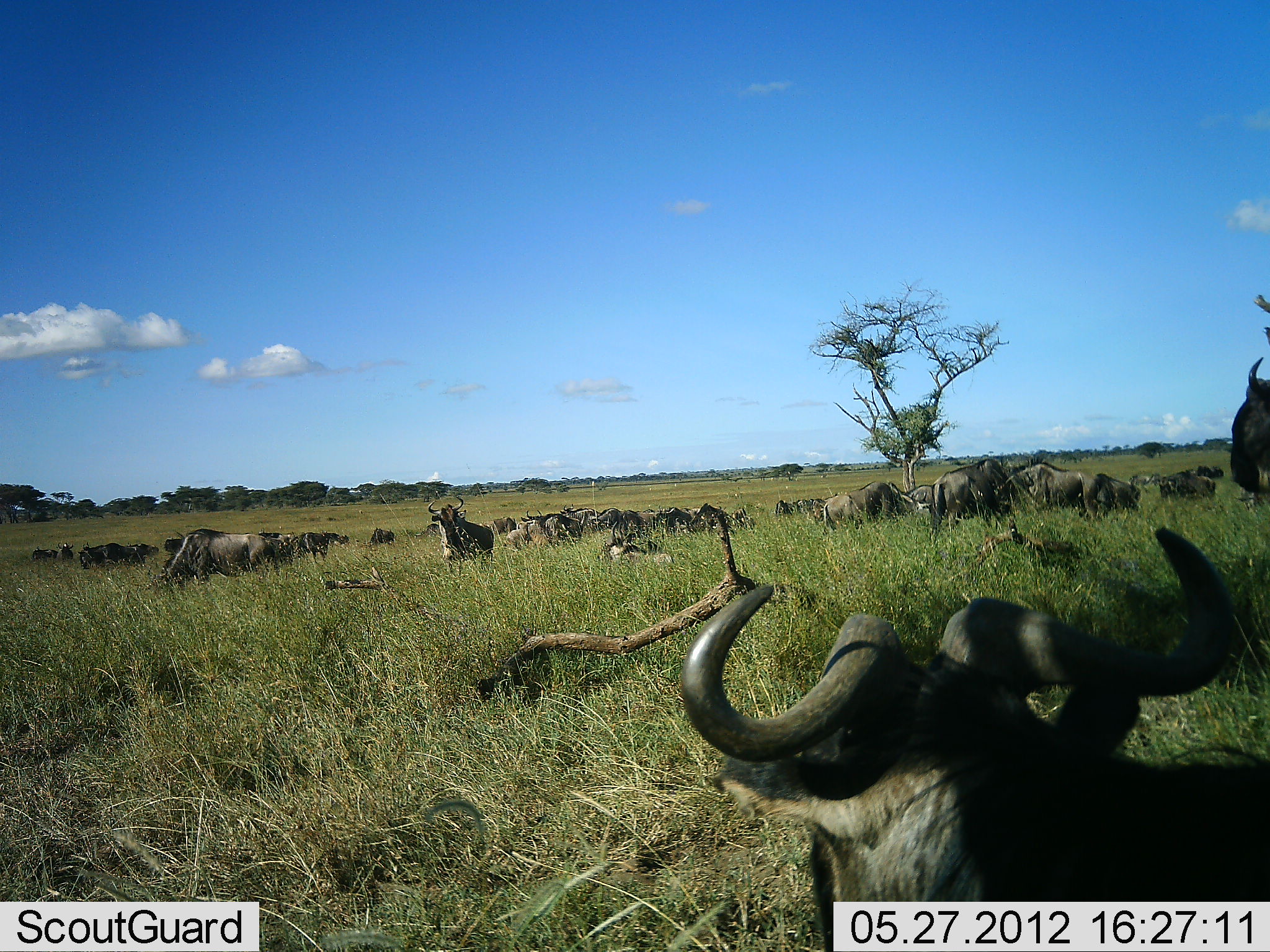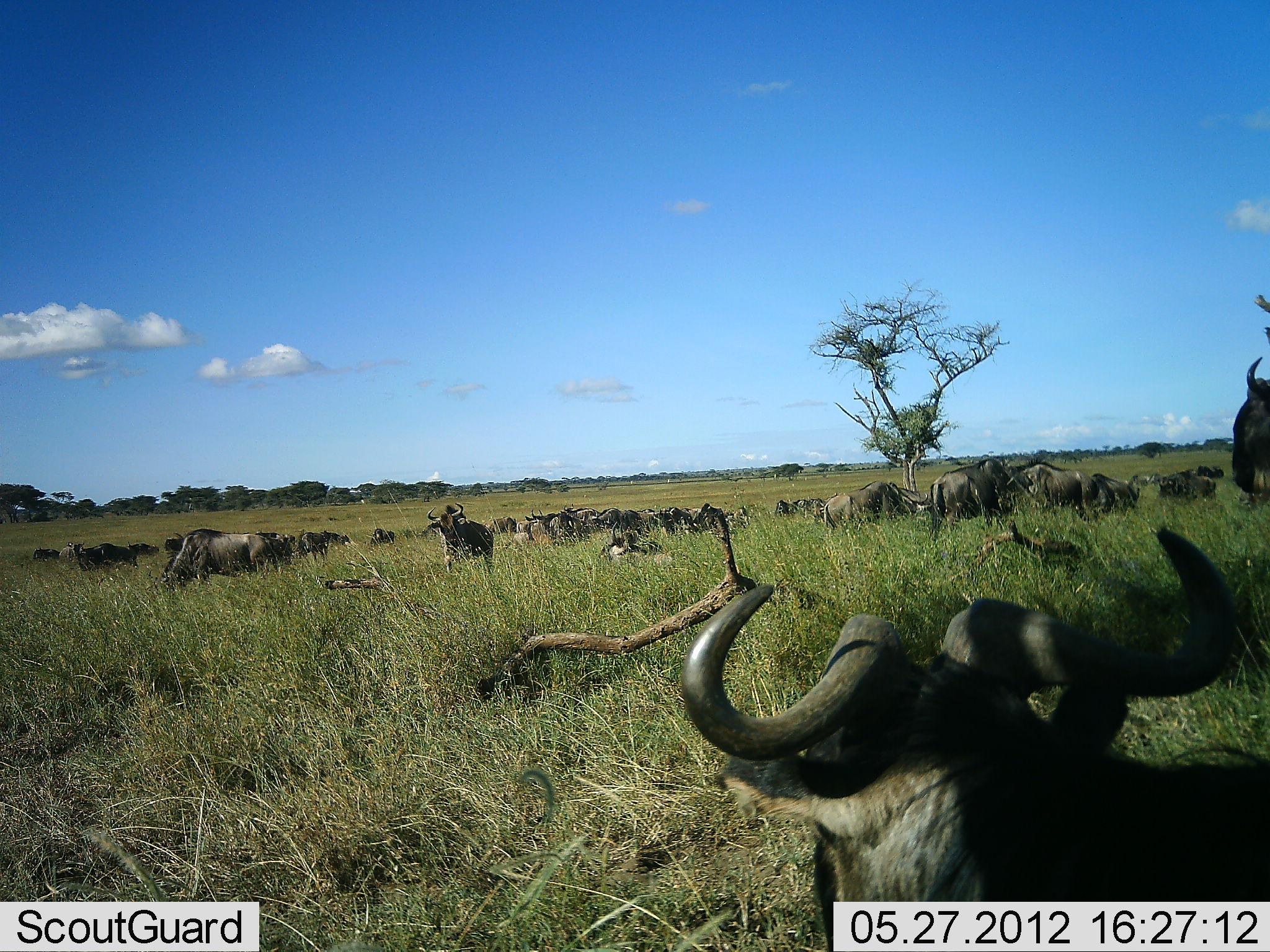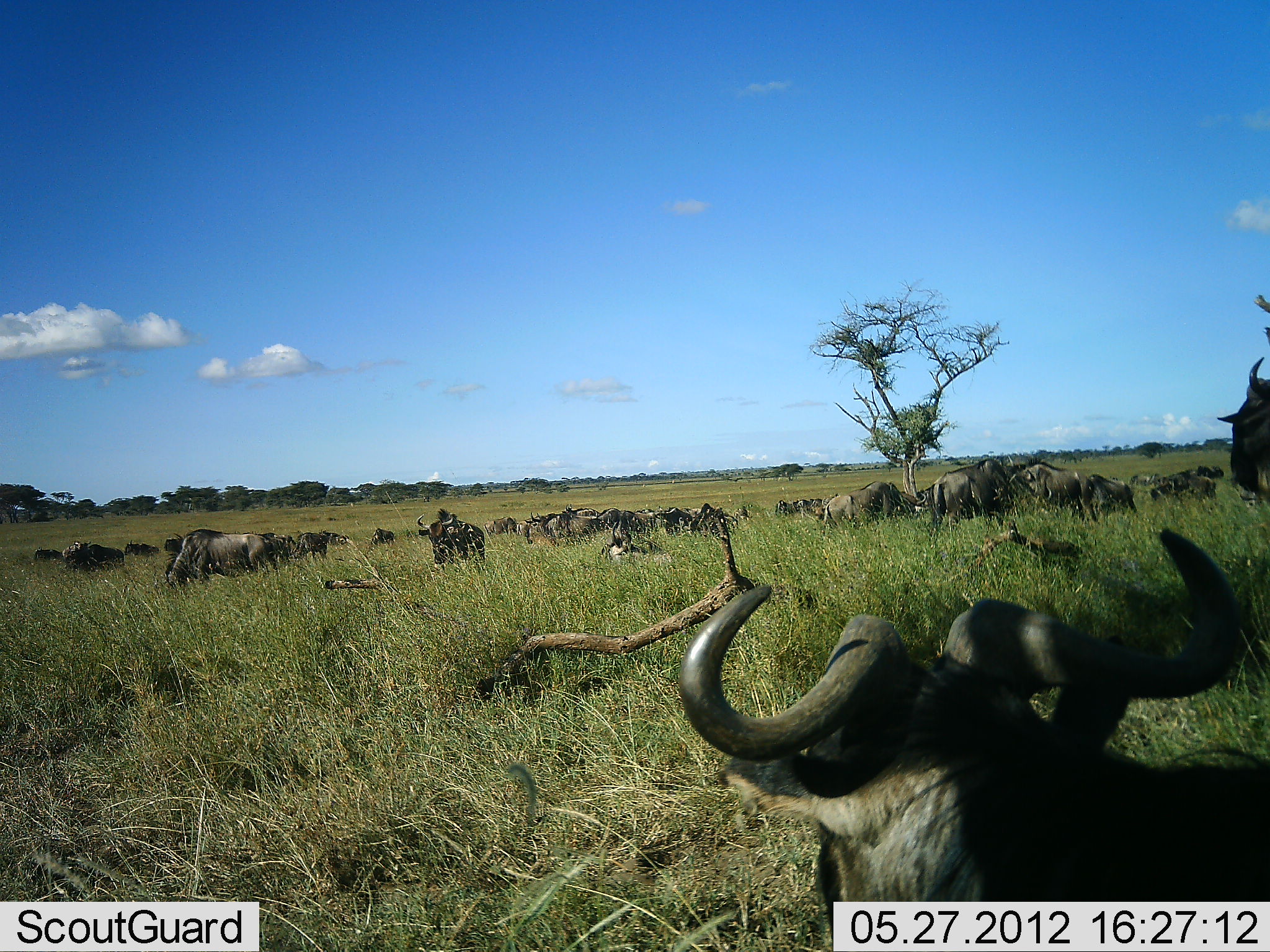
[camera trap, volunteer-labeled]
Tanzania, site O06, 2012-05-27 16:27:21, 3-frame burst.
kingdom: Animalia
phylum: Chordata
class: Mammalia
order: Artiodactyla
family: Bovidae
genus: Connochaetes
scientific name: Connochaetes taurinus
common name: blue wildebeest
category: wildebeest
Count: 11-50.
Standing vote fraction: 71%.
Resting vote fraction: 94%.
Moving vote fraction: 35%.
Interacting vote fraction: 0%.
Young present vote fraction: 12%.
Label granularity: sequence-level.